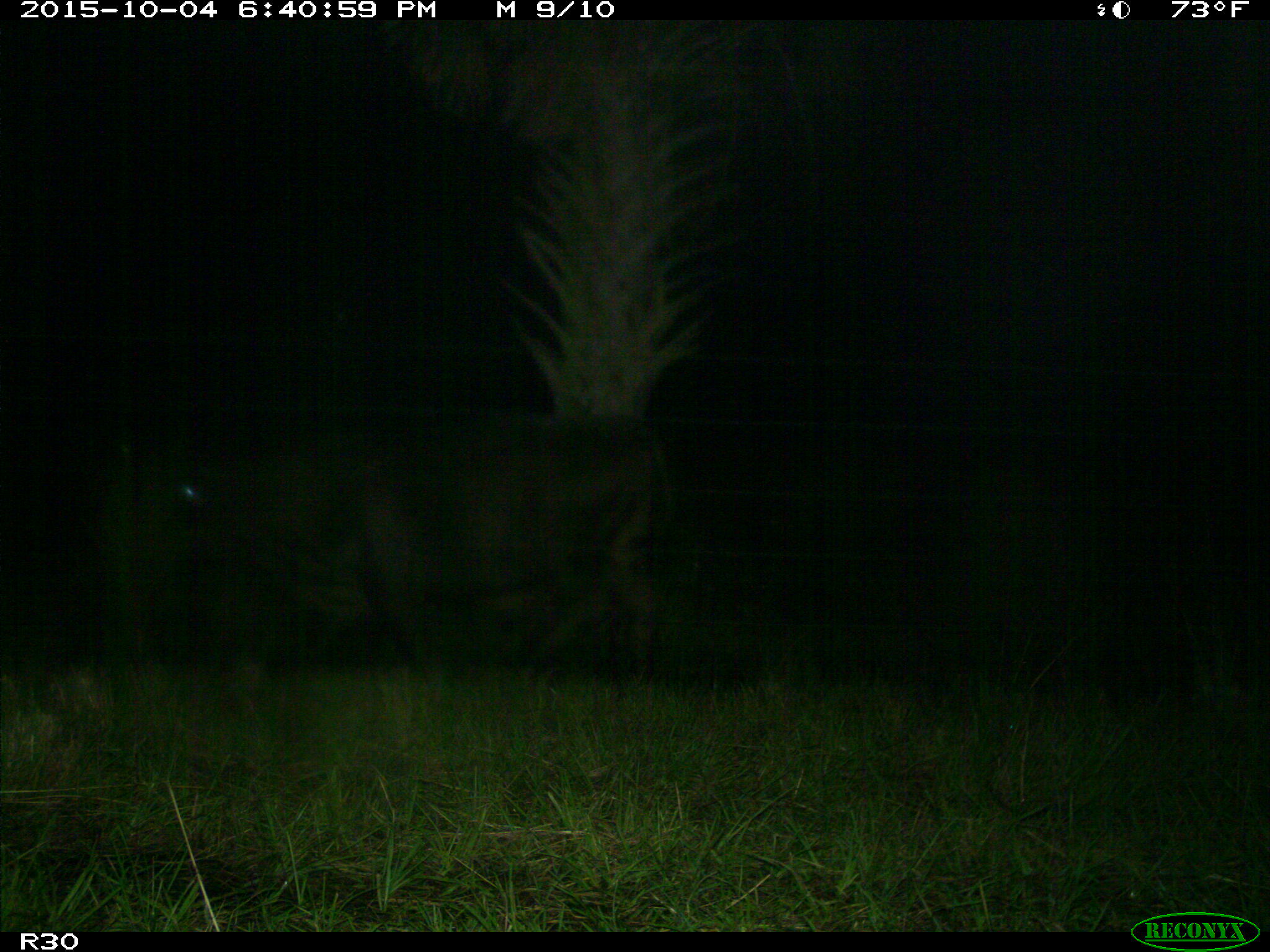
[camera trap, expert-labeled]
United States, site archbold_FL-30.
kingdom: Animalia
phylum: Chordata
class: Mammalia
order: Artiodactyla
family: Bovidae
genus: Bos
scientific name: Bos taurus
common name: domestic cow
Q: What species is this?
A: Bos taurus (domestic cow).